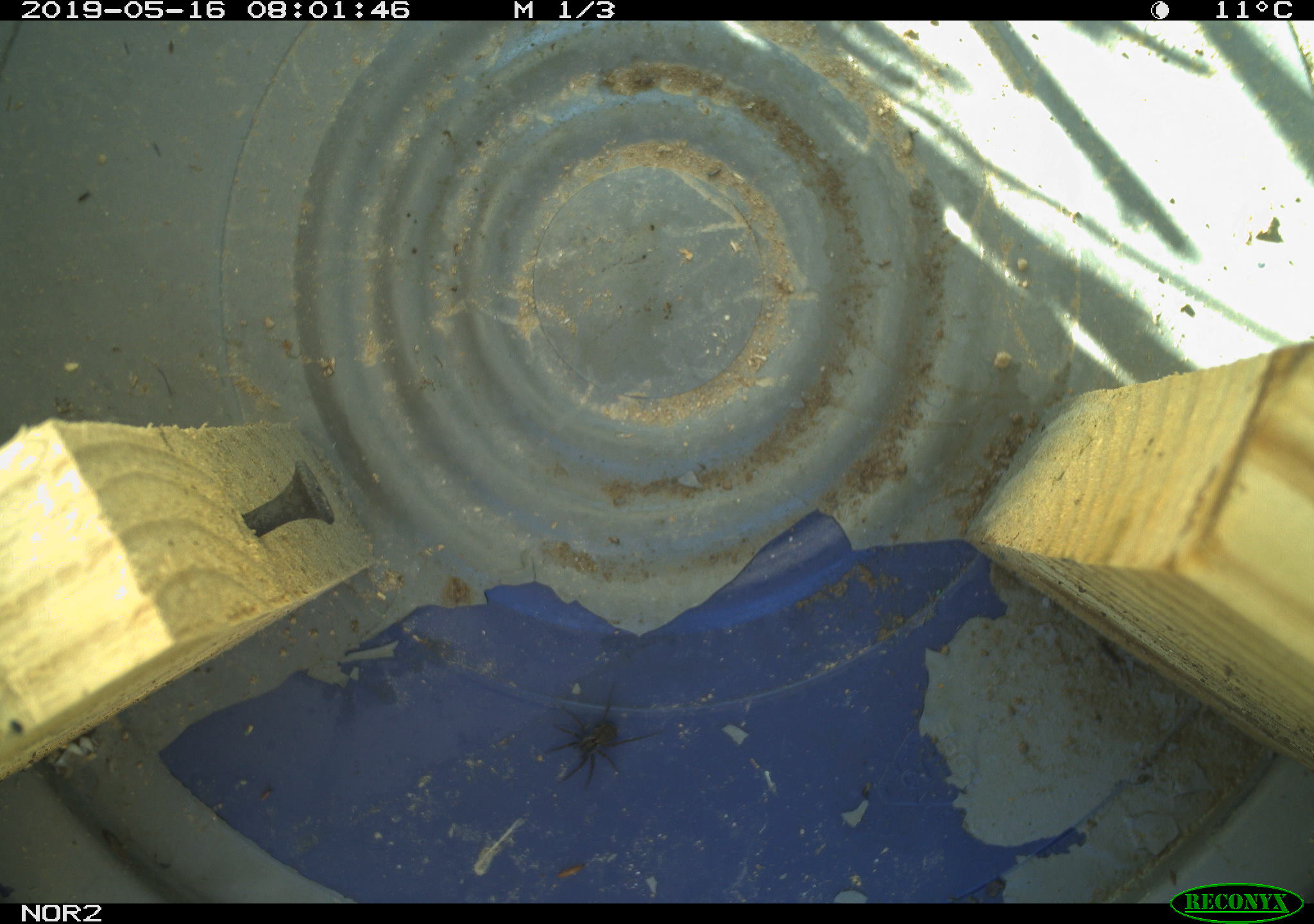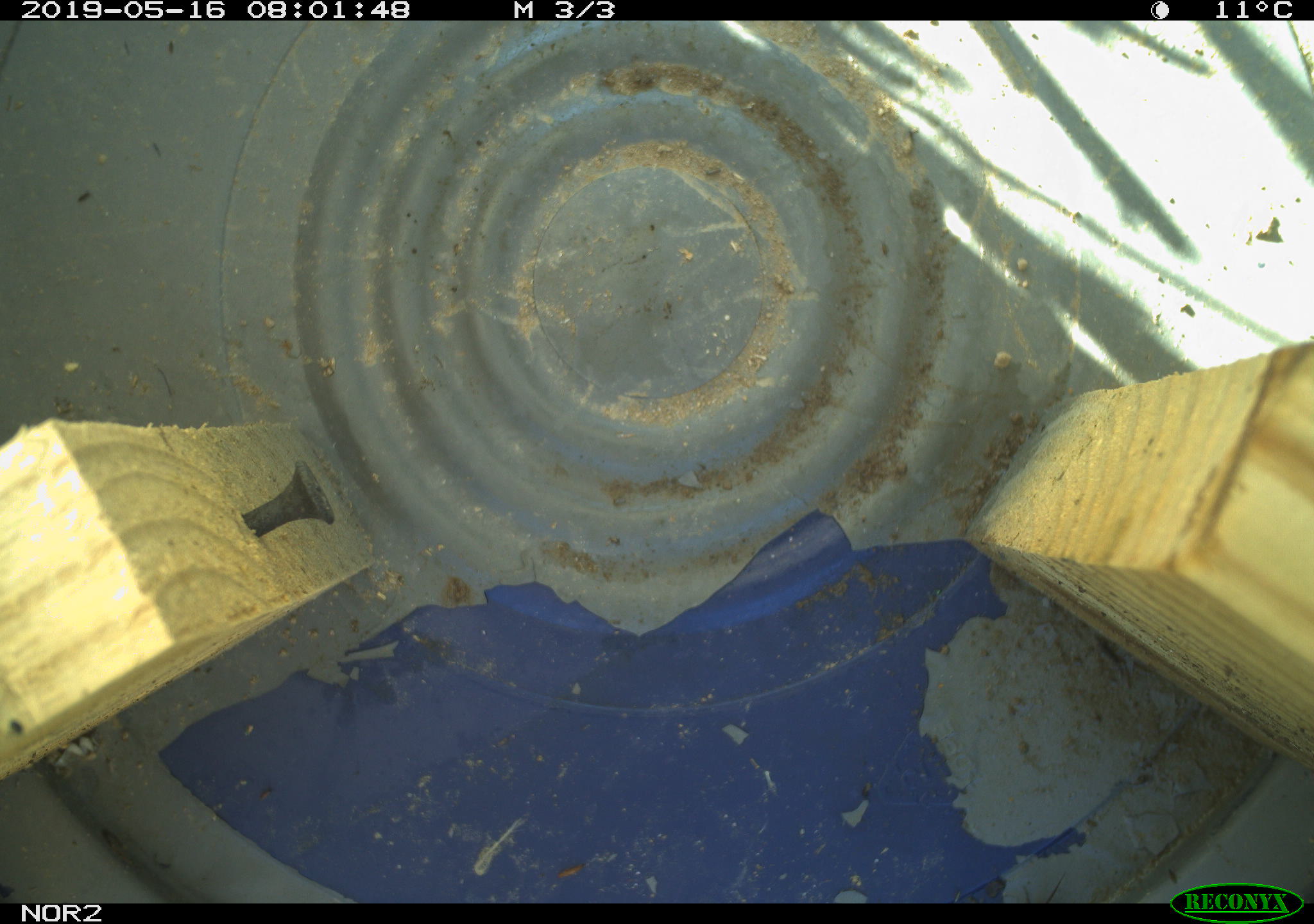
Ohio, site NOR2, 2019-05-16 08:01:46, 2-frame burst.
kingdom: Animalia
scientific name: Animalia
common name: animal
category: invertebrate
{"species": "invertebrate (animal) (Animalia)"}